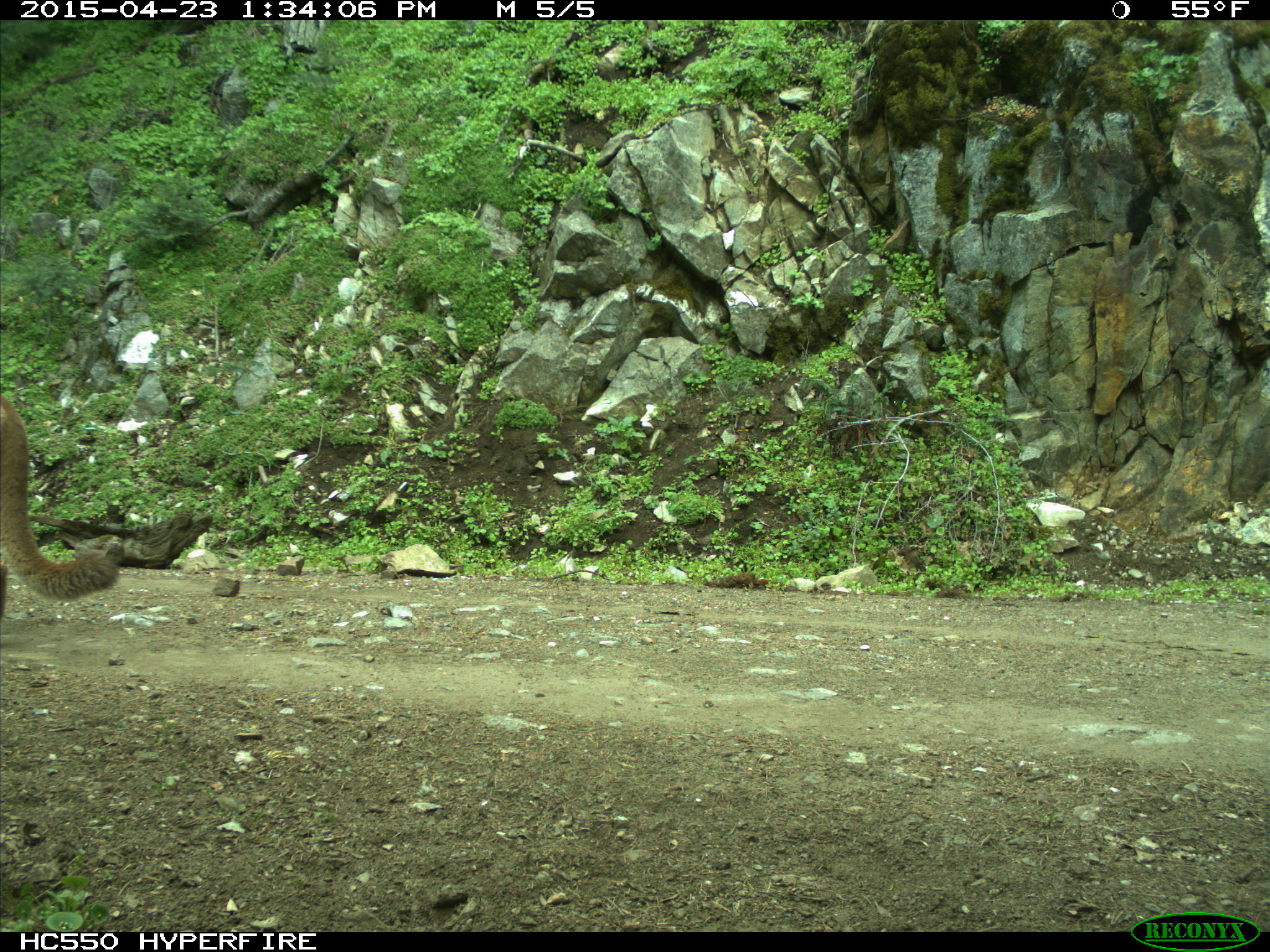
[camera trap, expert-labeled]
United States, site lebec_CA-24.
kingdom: Animalia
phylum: Chordata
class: Mammalia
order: Carnivora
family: Felidae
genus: Puma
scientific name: Puma concolor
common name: mountain lion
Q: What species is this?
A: Puma concolor (mountain lion).